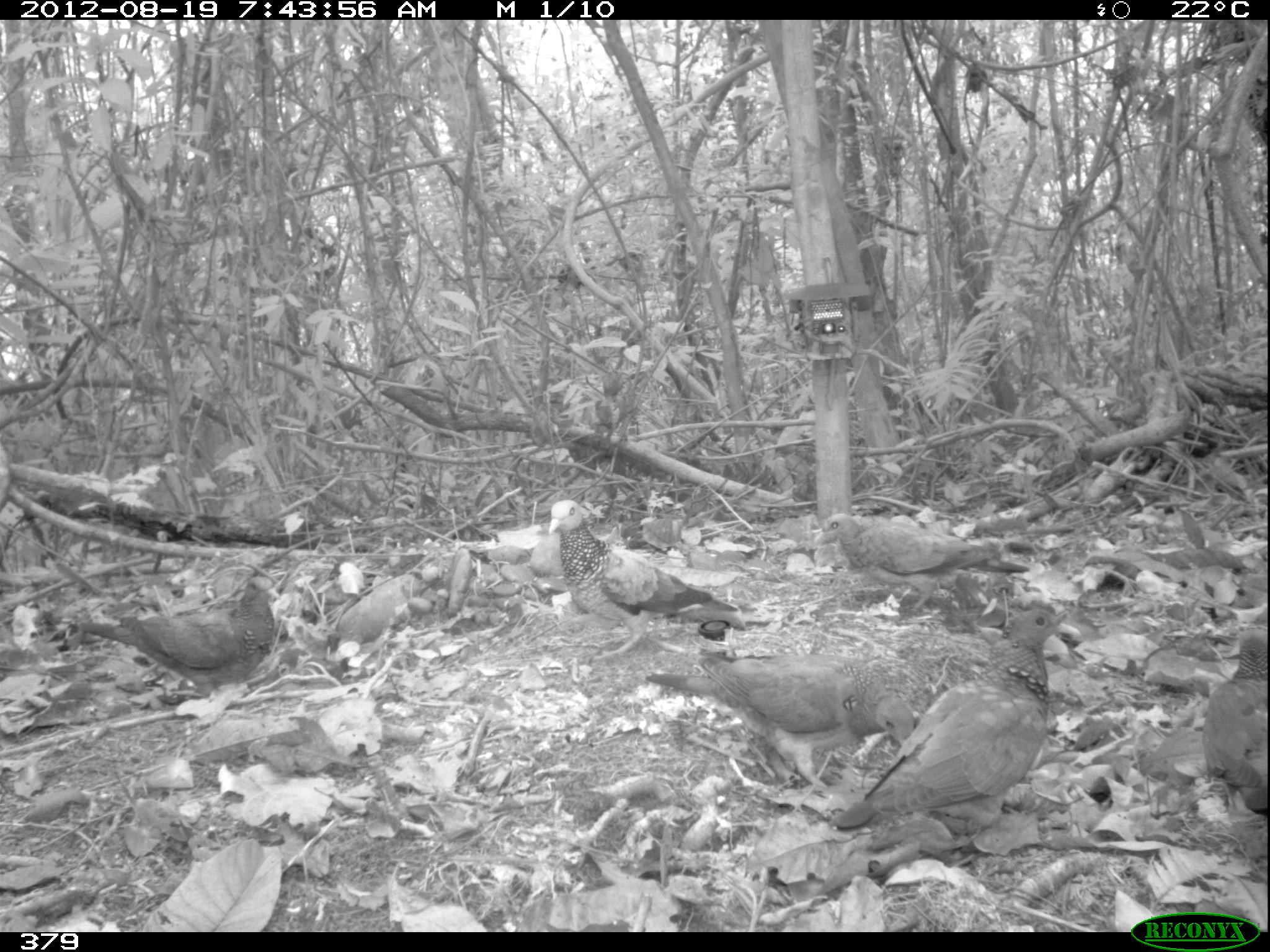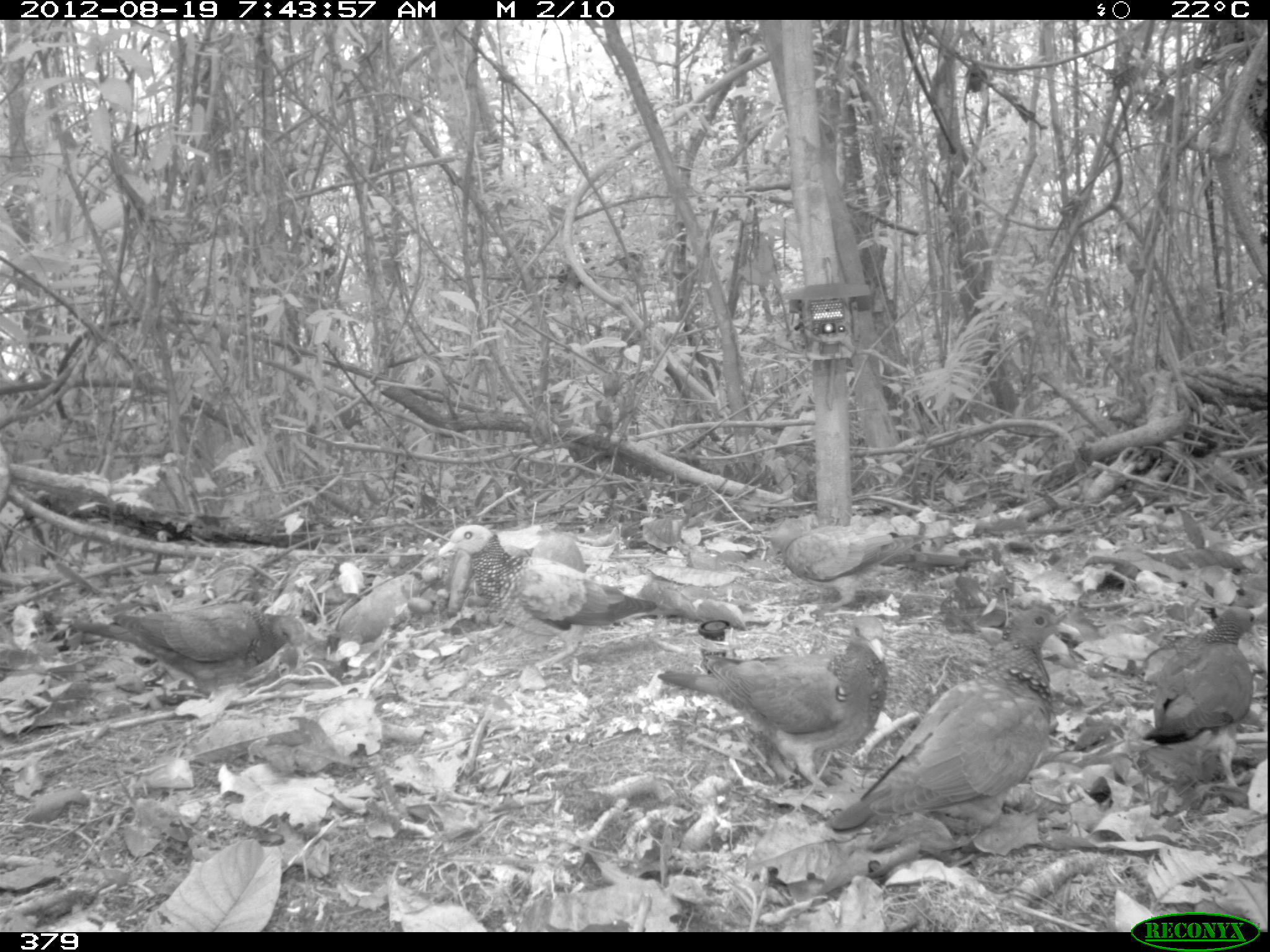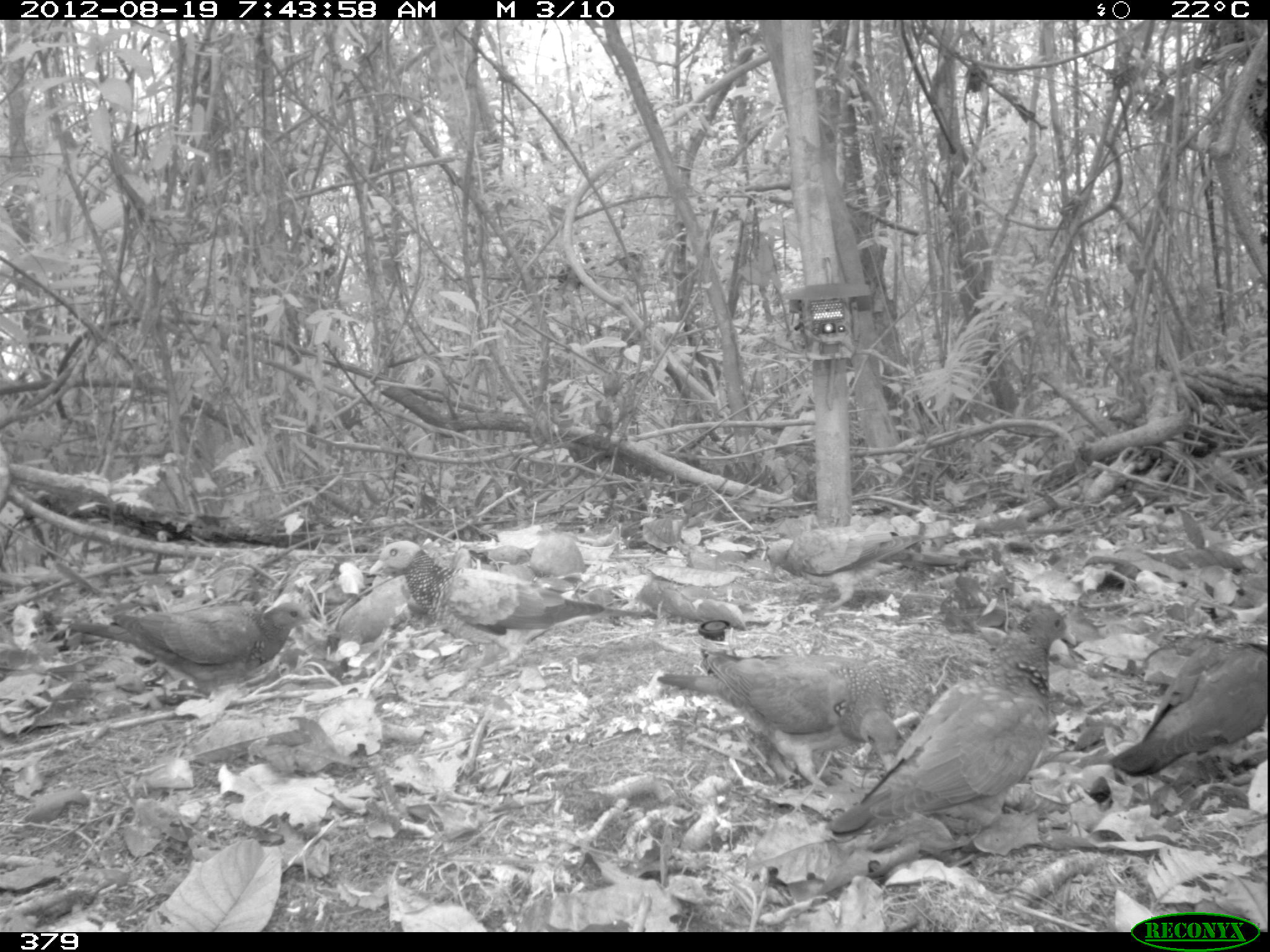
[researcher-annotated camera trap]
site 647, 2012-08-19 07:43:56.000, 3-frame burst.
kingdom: Animalia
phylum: Chordata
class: Aves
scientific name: Aves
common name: bird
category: unknown bird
Unknown bird (bird) (Aves).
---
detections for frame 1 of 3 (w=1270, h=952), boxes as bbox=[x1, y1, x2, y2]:
unknown bird: bbox=[834, 602, 1067, 829]; bbox=[644, 651, 915, 759]; bbox=[545, 496, 744, 631]; bbox=[80, 576, 279, 696]; bbox=[813, 513, 1029, 576]; bbox=[1203, 628, 1270, 820]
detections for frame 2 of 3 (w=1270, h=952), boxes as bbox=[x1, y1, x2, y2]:
unknown bird: bbox=[819, 603, 1066, 830]; bbox=[439, 521, 680, 667]; bbox=[655, 639, 886, 791]; bbox=[70, 596, 306, 696]; bbox=[1137, 602, 1259, 784]; bbox=[764, 515, 966, 579]